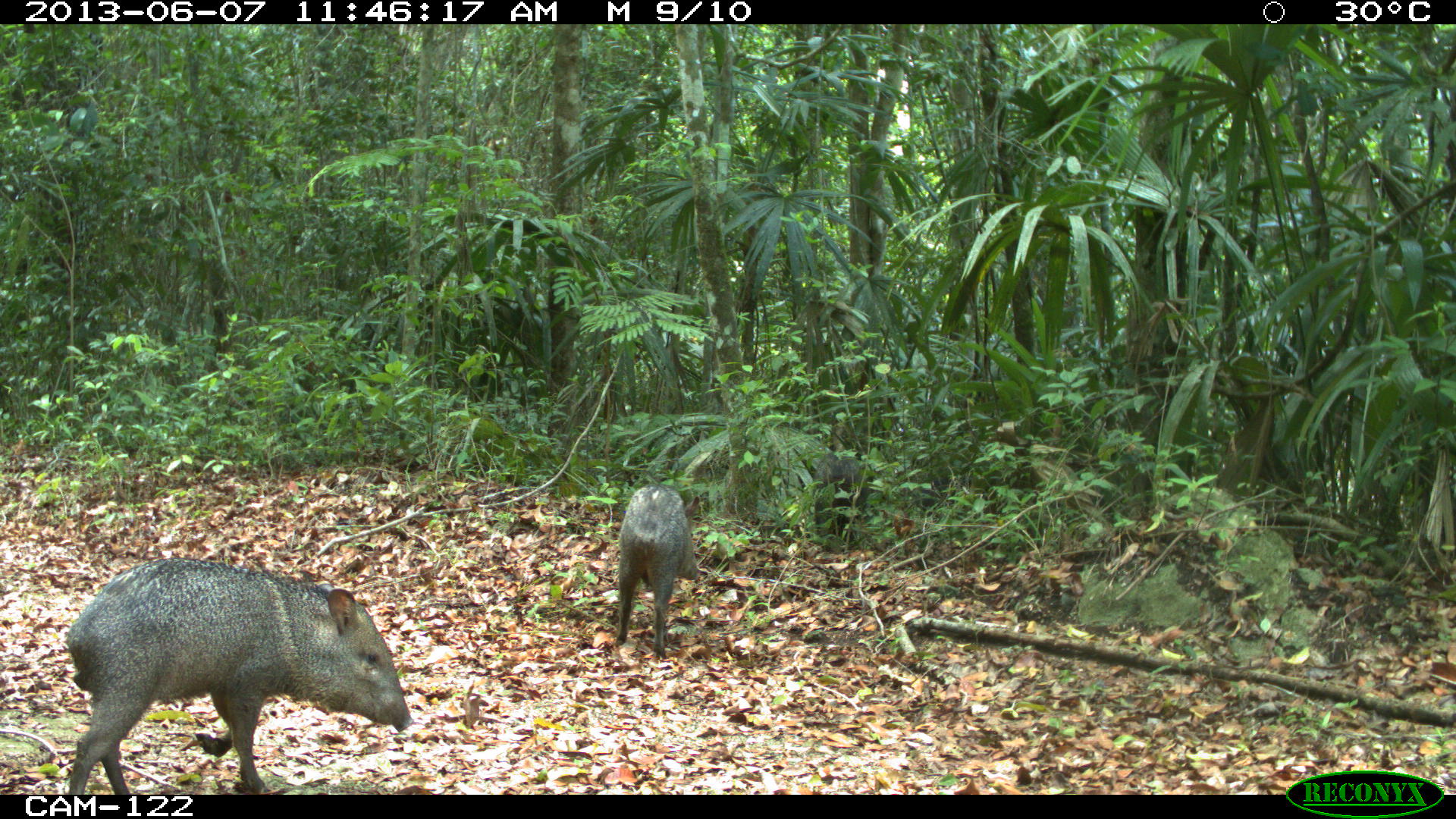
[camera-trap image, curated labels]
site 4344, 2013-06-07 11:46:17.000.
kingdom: Animalia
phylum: Chordata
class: Mammalia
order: Artiodactyla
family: Tayassuidae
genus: Pecari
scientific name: Pecari tajacu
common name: collared peccary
Pecari tajacu (collared peccary), count 4.